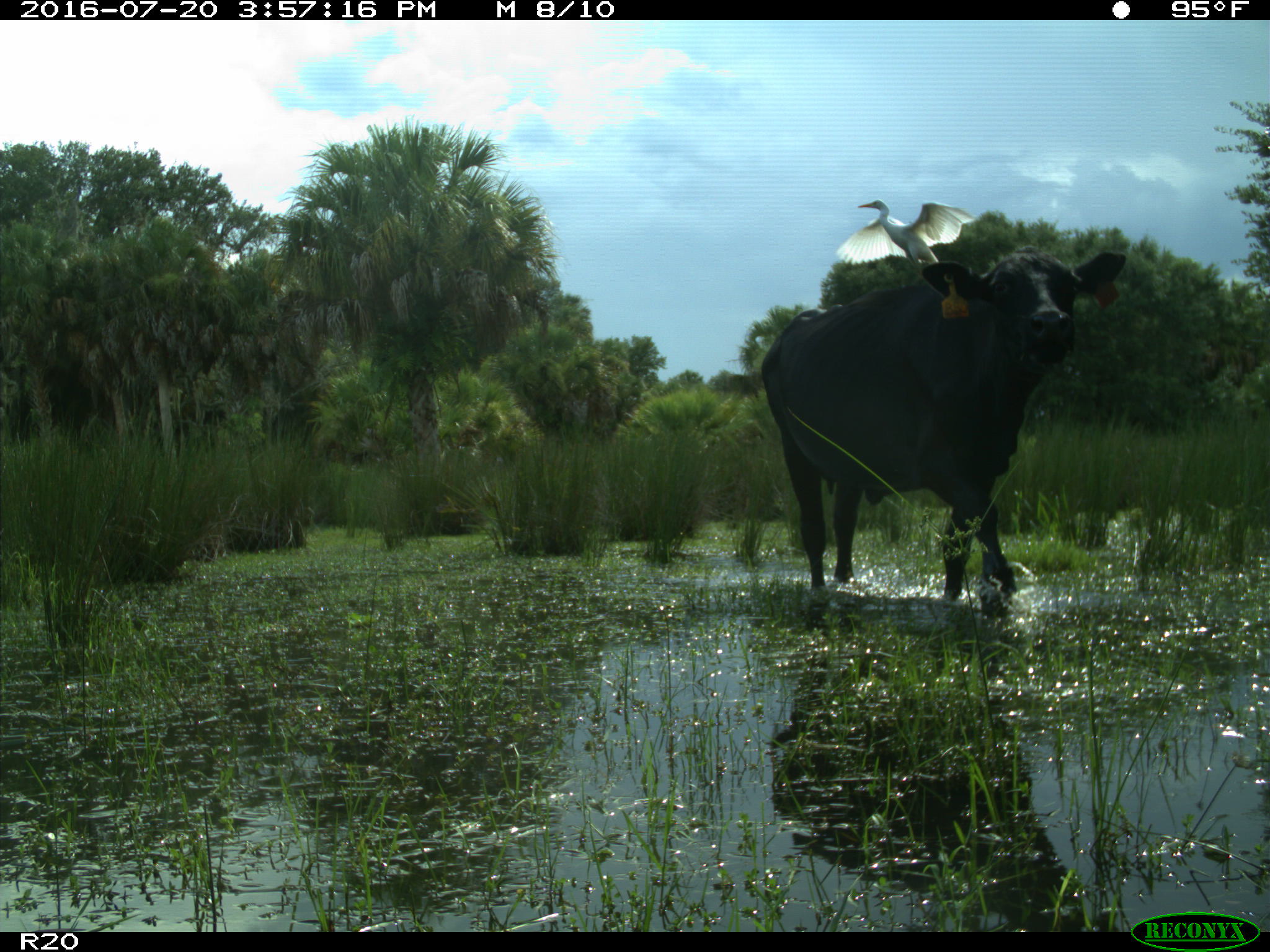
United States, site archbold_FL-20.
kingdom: Animalia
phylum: Chordata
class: Mammalia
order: Artiodactyla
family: Bovidae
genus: Bos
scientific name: Bos taurus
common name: domestic cow